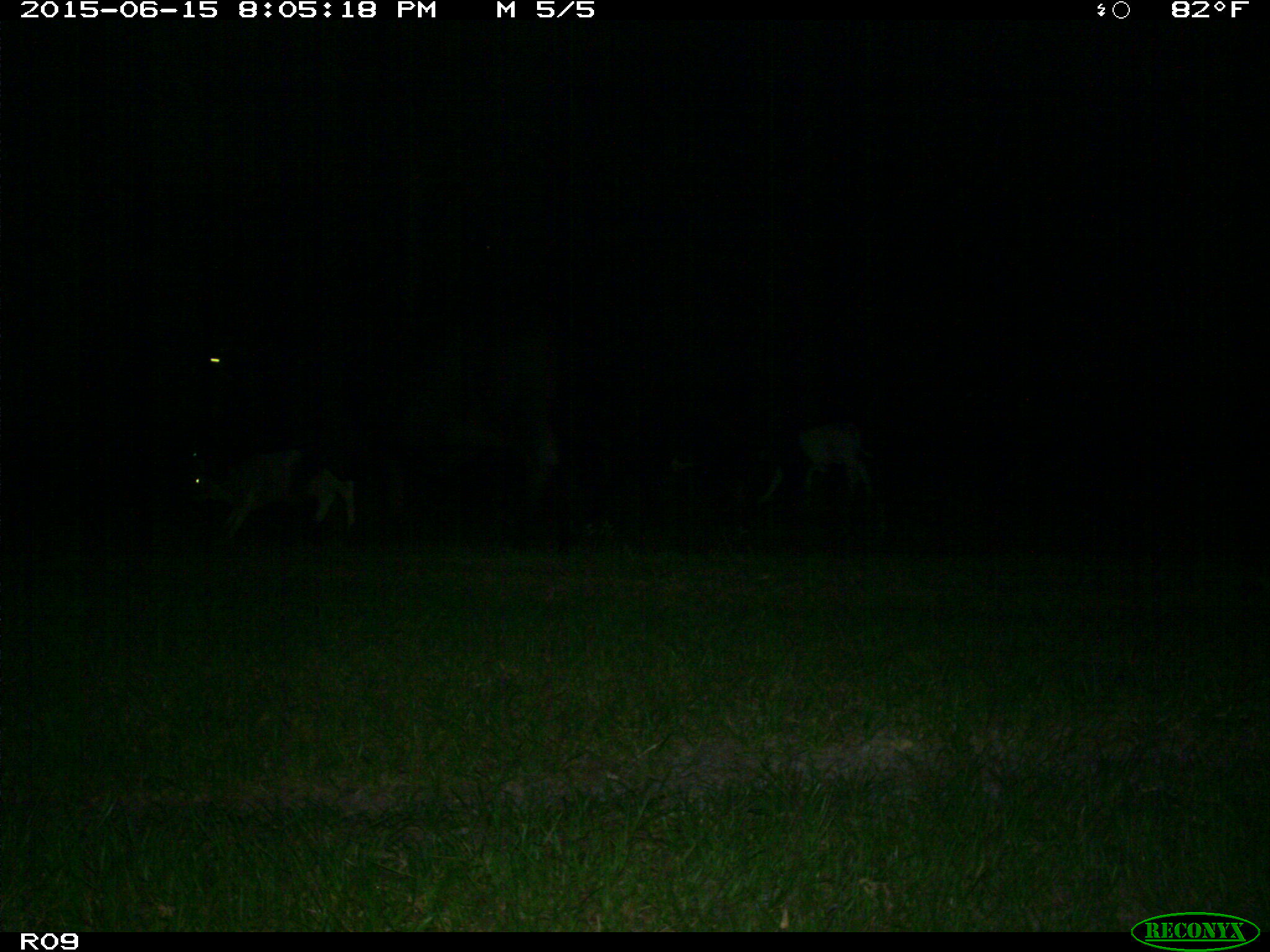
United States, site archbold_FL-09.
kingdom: Animalia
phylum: Chordata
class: Mammalia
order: Artiodactyla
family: Bovidae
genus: Bos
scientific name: Bos taurus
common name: domestic cow